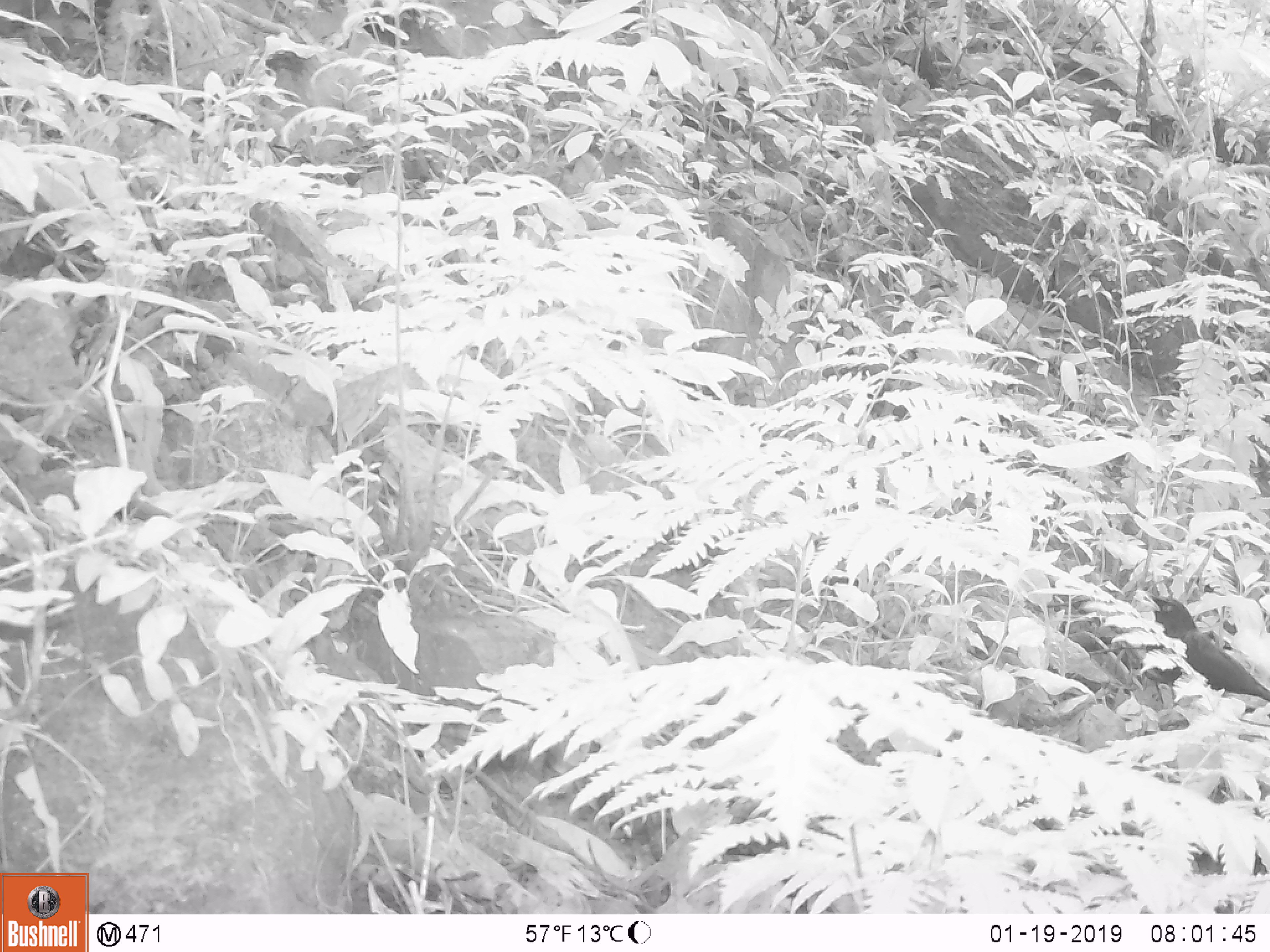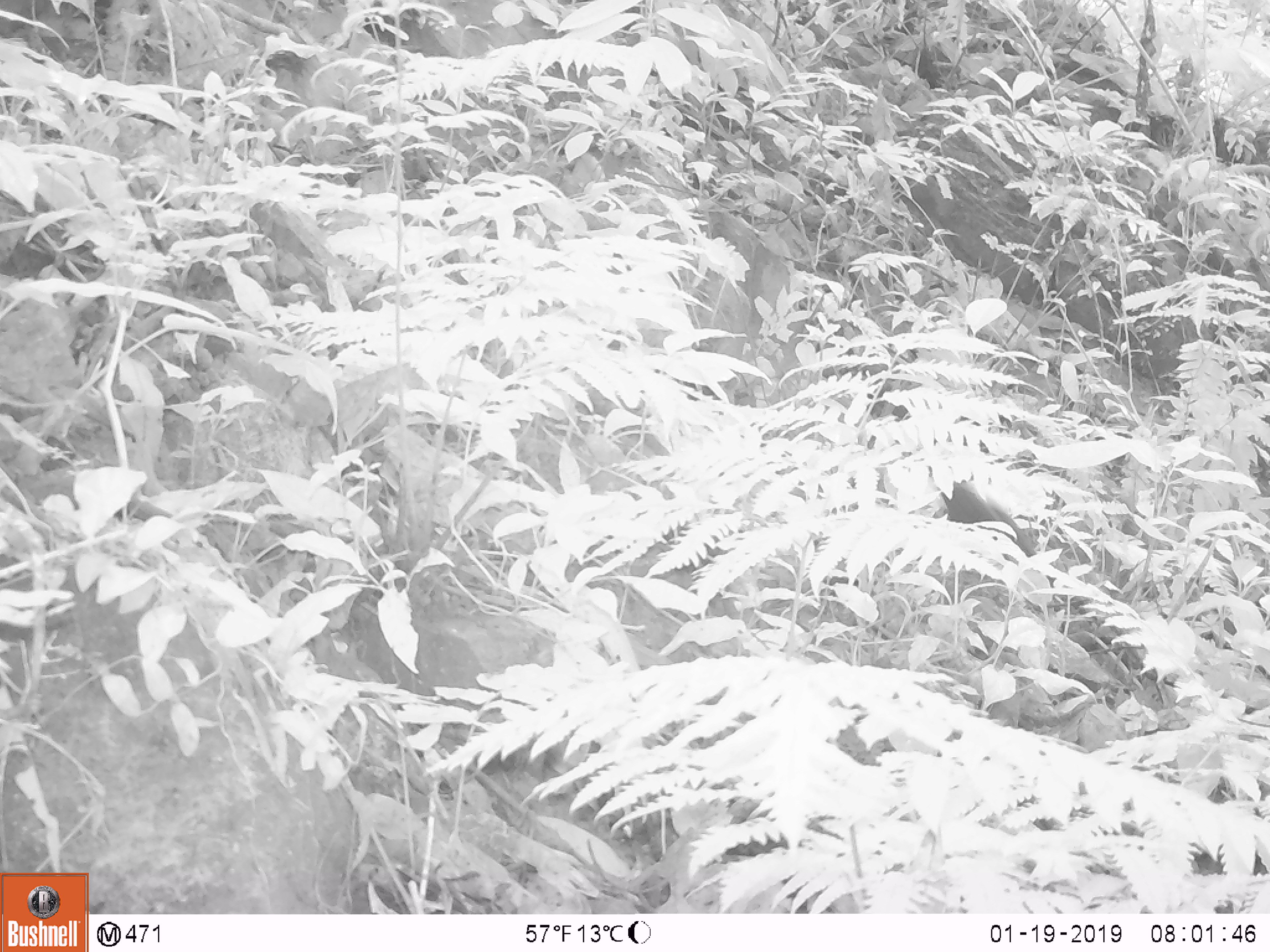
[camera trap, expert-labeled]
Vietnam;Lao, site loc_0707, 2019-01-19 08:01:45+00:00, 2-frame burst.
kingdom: Animalia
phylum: Chordata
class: Aves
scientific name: Aves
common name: bird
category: unidentified bird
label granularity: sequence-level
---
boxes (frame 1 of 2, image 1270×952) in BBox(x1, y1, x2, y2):
unidentified bird: BBox(1132, 589, 1270, 702)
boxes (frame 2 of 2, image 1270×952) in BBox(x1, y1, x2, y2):
unidentified bird: BBox(938, 479, 1042, 577)